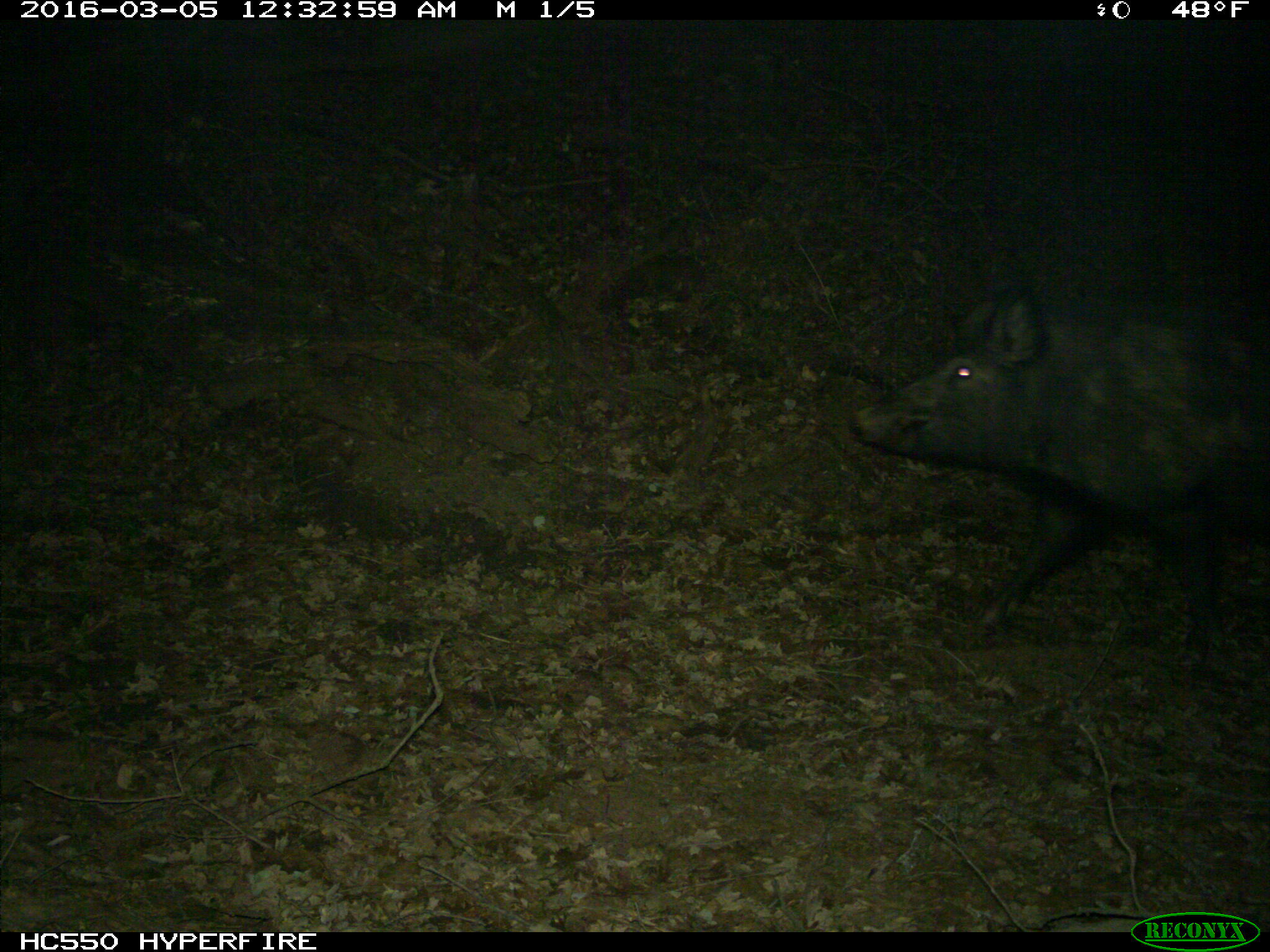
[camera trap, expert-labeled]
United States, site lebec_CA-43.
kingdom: Animalia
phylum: Chordata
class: Mammalia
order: Artiodactyla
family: Suidae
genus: Sus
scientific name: Sus scrofa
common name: wild boar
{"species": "Sus scrofa (wild boar)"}